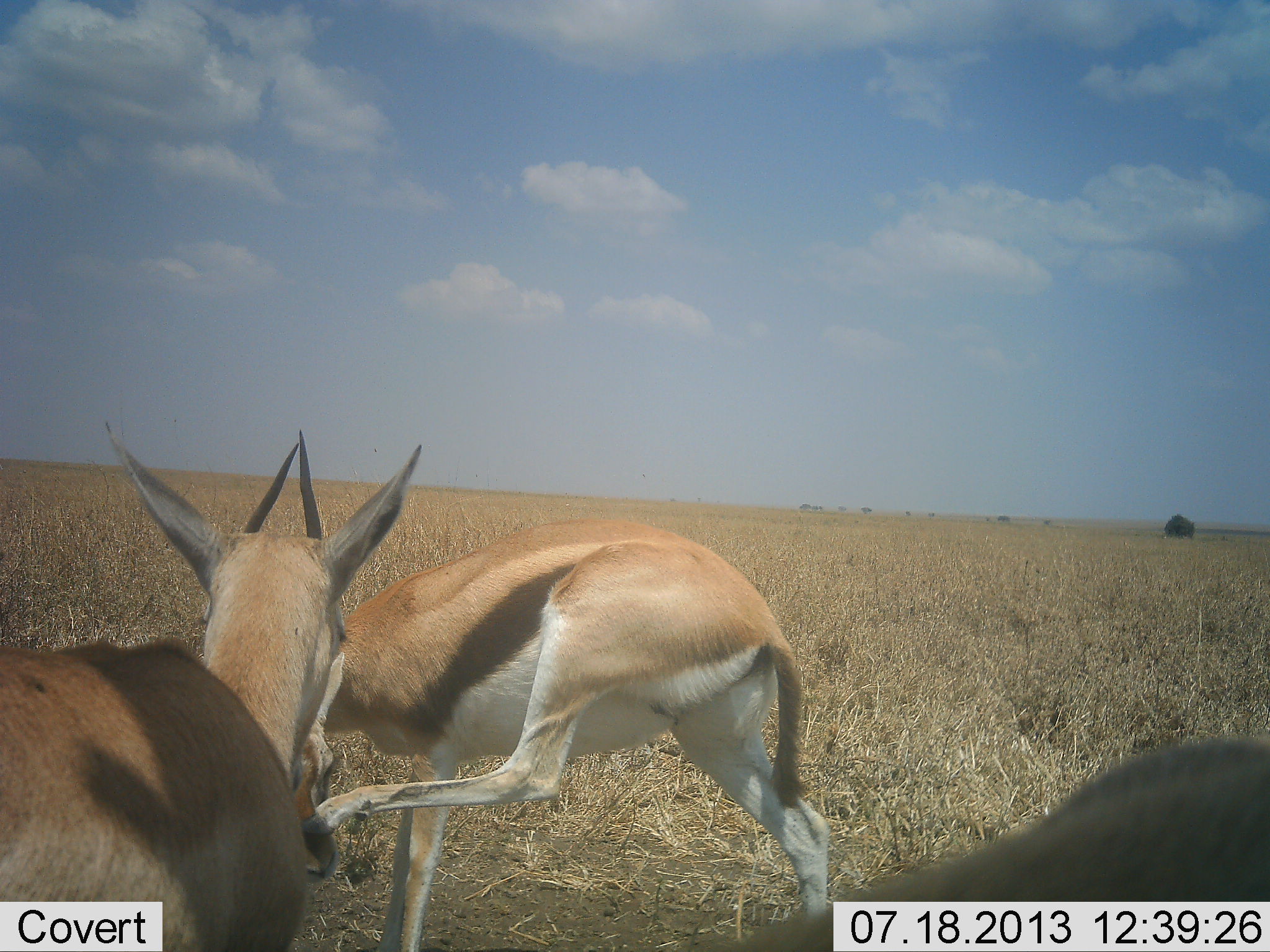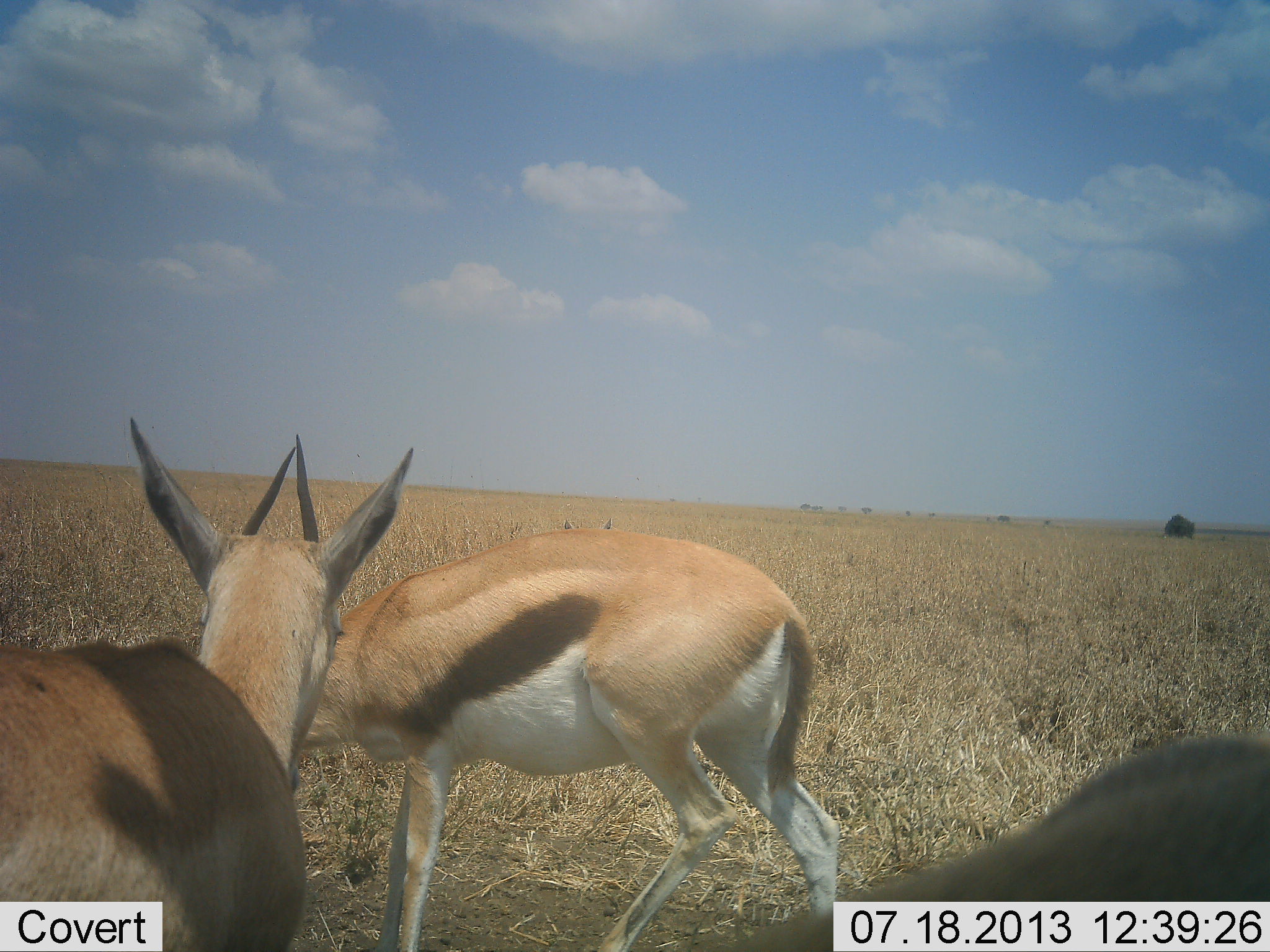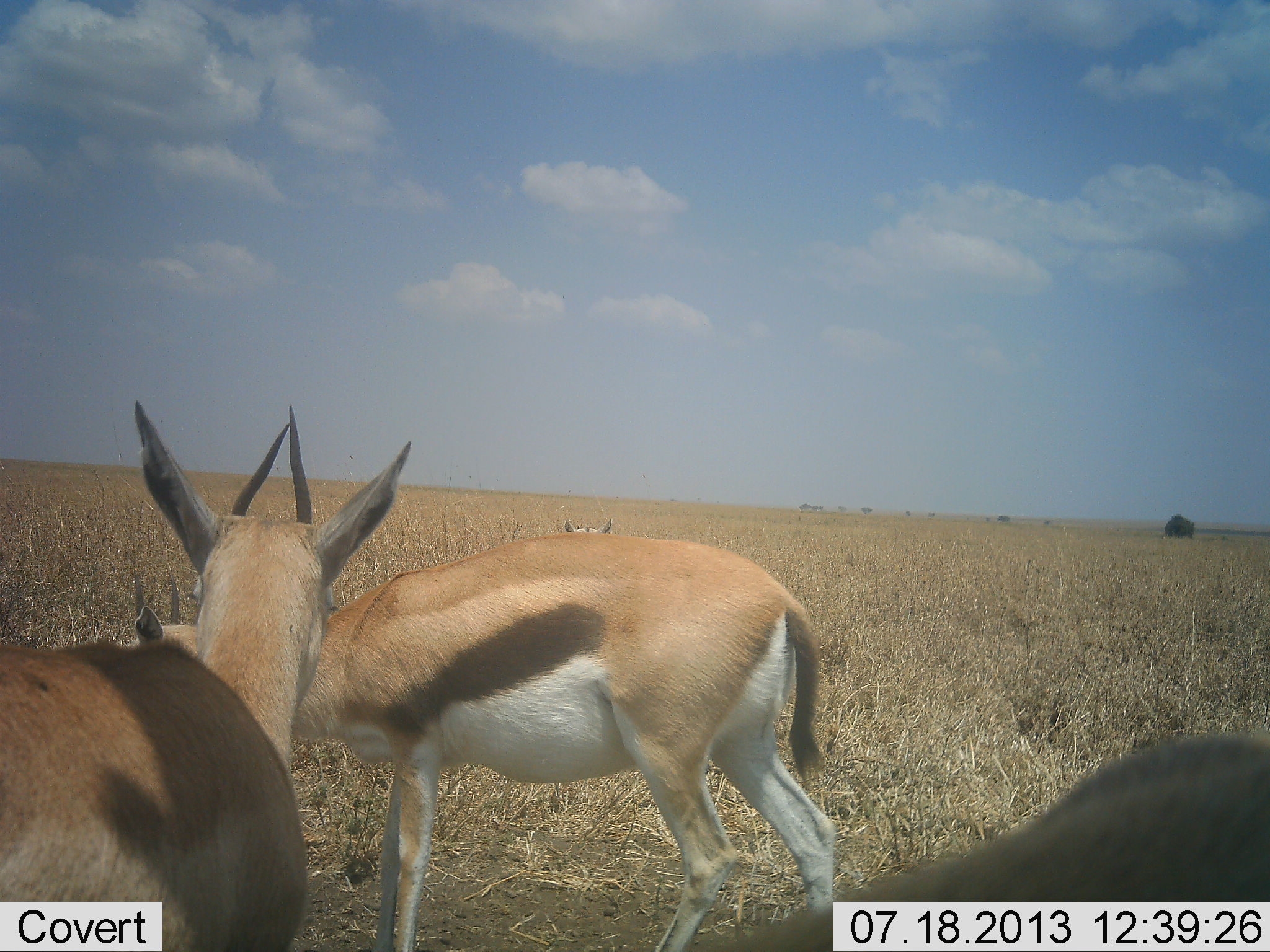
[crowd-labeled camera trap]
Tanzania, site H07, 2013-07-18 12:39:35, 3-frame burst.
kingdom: Animalia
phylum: Chordata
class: Mammalia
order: Artiodactyla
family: Bovidae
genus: Eudorcas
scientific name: Eudorcas thomsonii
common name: thomson's gazelle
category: gazellethomsons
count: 3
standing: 90%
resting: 10%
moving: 10%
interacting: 10%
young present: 0%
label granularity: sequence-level